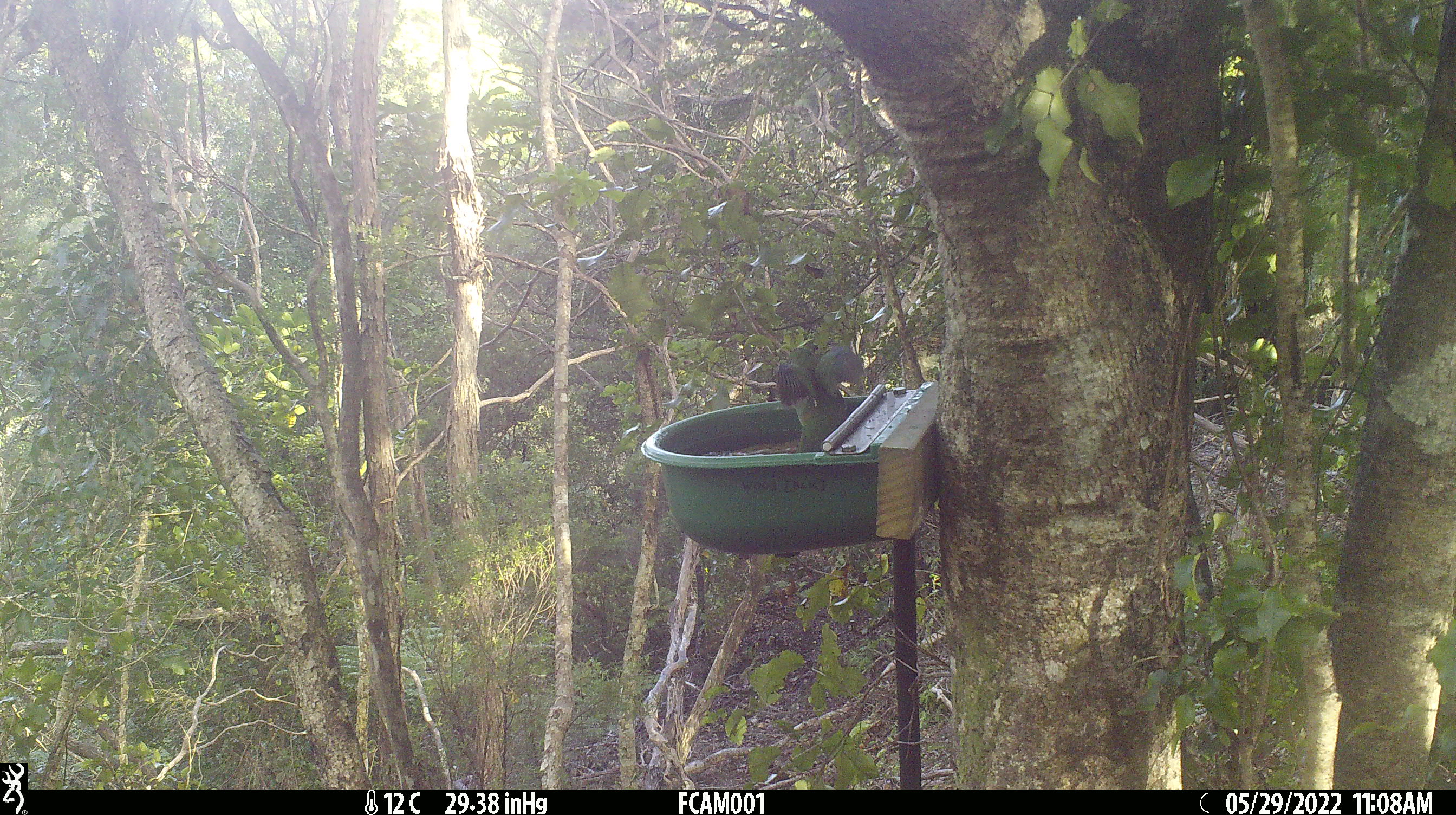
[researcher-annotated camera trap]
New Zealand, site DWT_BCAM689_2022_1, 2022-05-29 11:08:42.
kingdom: Animalia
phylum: Chordata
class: Aves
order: Psittaciformes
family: Psittaculidae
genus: Cyanoramphus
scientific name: Cyanoramphus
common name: parakeet